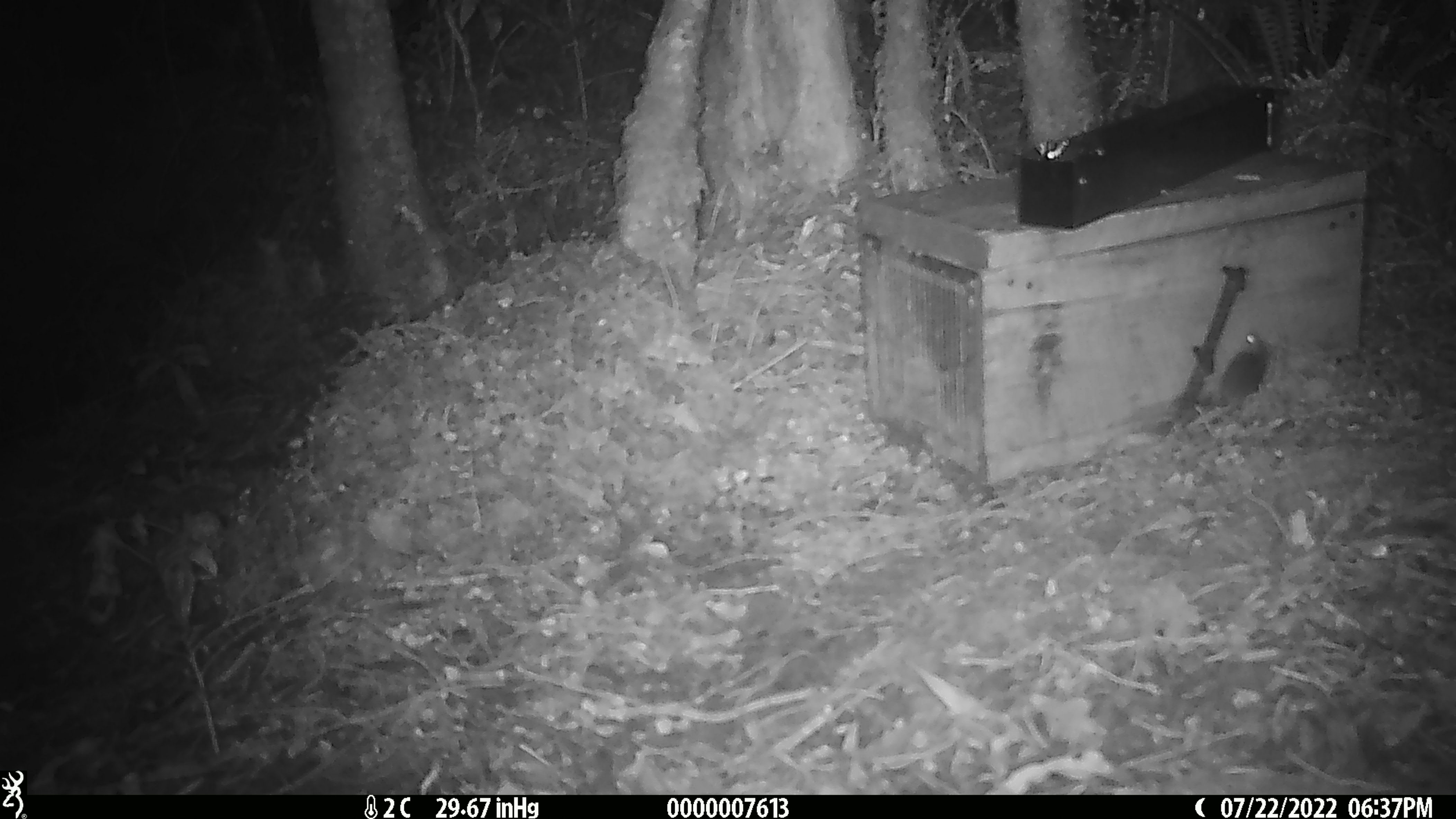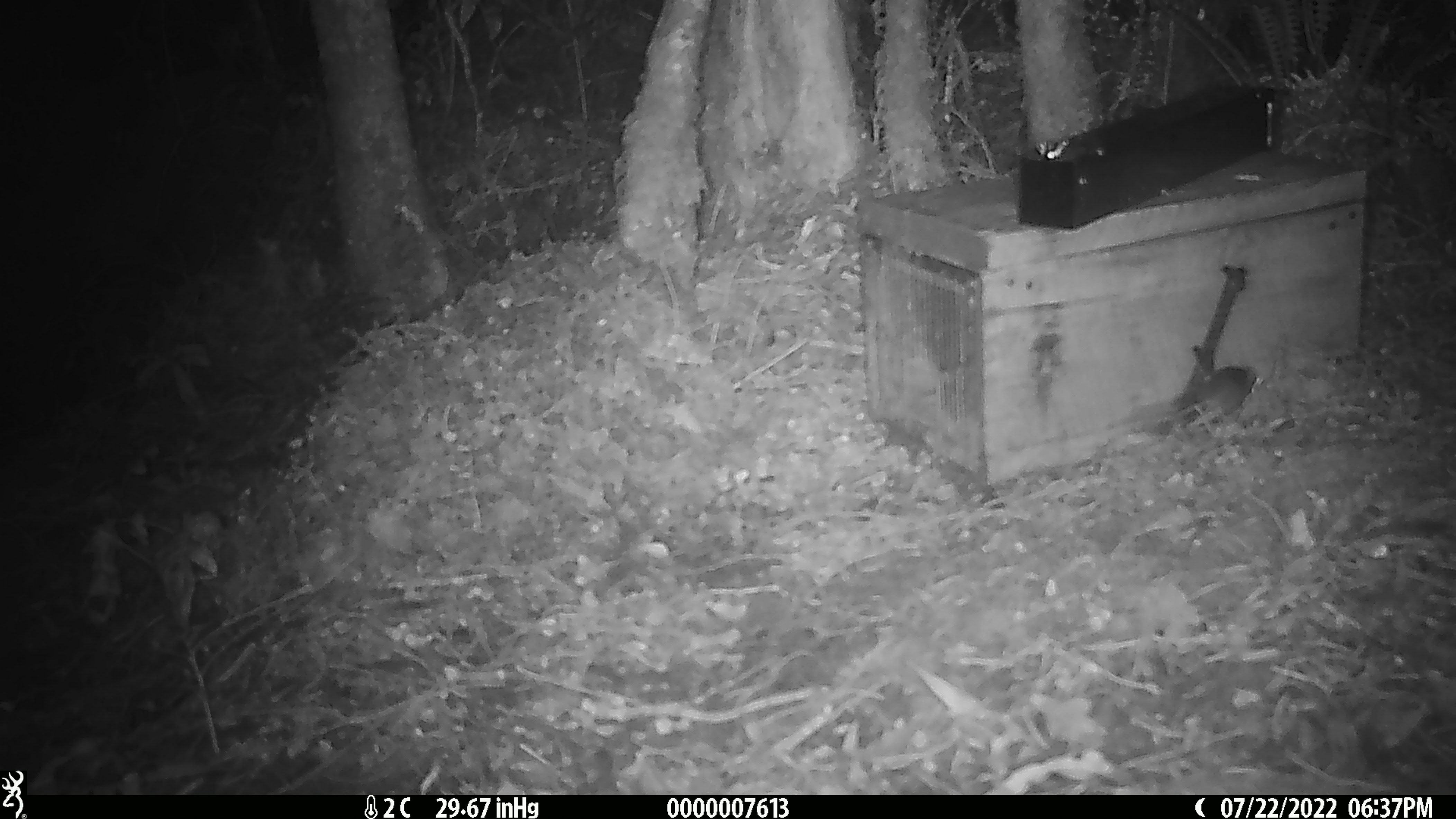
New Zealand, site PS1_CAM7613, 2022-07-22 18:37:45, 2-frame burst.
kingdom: Animalia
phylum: Chordata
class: Mammalia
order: Rodentia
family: Muridae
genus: Mus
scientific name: Mus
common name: mouse